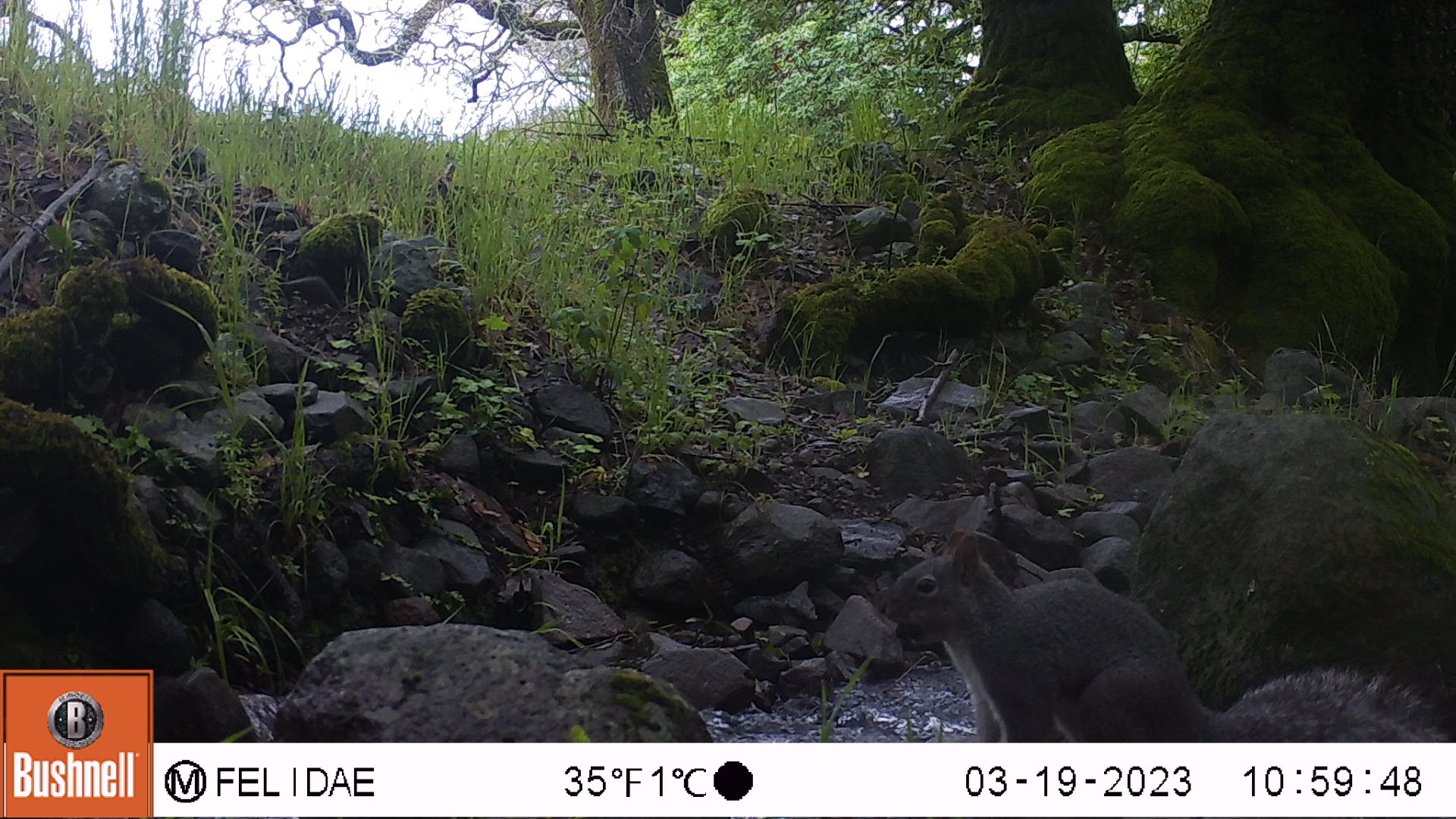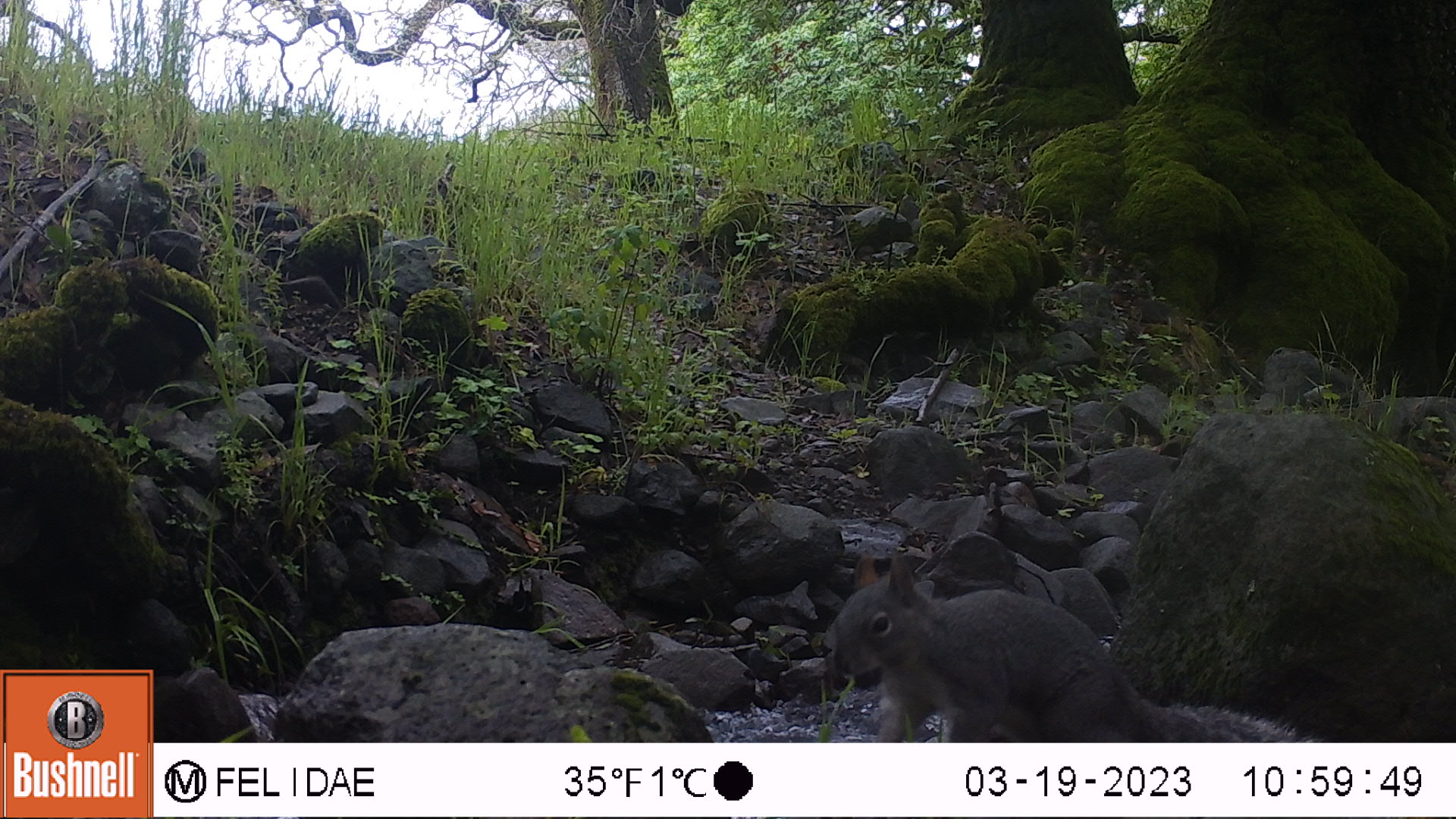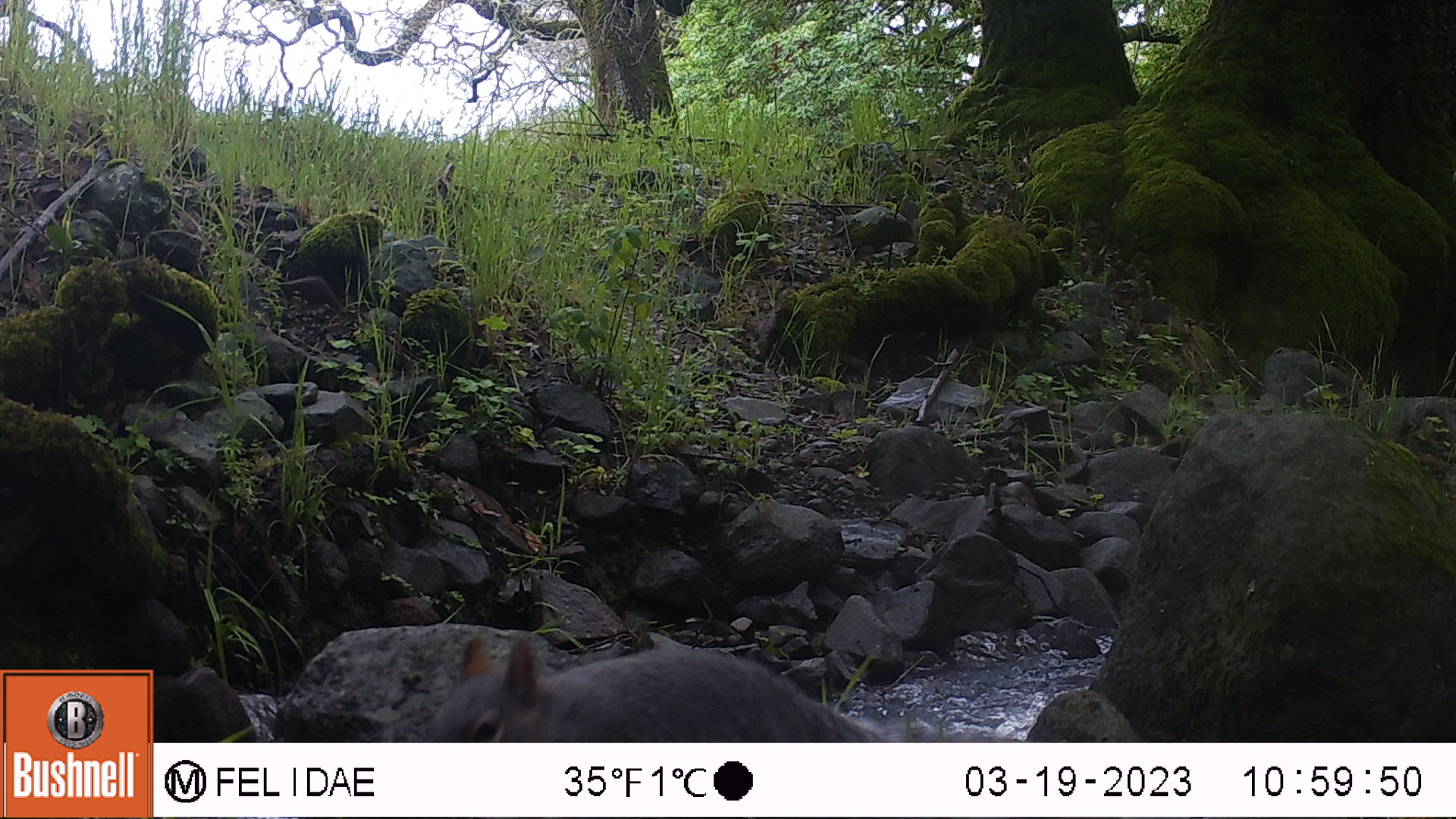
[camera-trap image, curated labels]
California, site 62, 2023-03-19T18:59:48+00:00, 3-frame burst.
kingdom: Animalia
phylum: Chordata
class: Mammalia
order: Rodentia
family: Sciuridae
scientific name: Sciuridae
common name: squirrel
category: unknown squirrel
Unknown squirrel (squirrel) (Sciuridae).